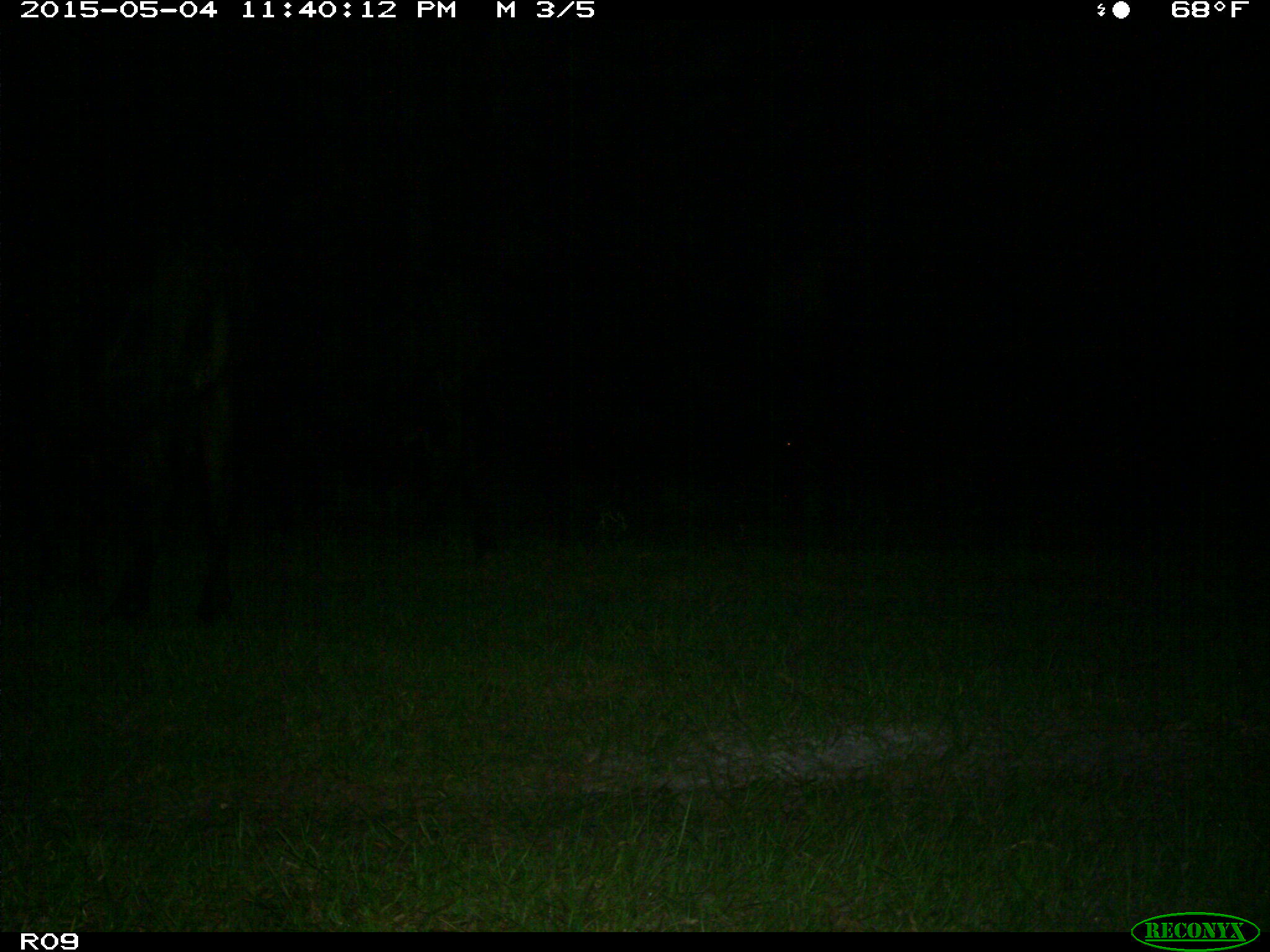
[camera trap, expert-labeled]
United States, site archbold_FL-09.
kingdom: Animalia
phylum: Chordata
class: Mammalia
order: Artiodactyla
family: Bovidae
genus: Bos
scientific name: Bos taurus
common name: domestic cow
Bos taurus (domestic cow).